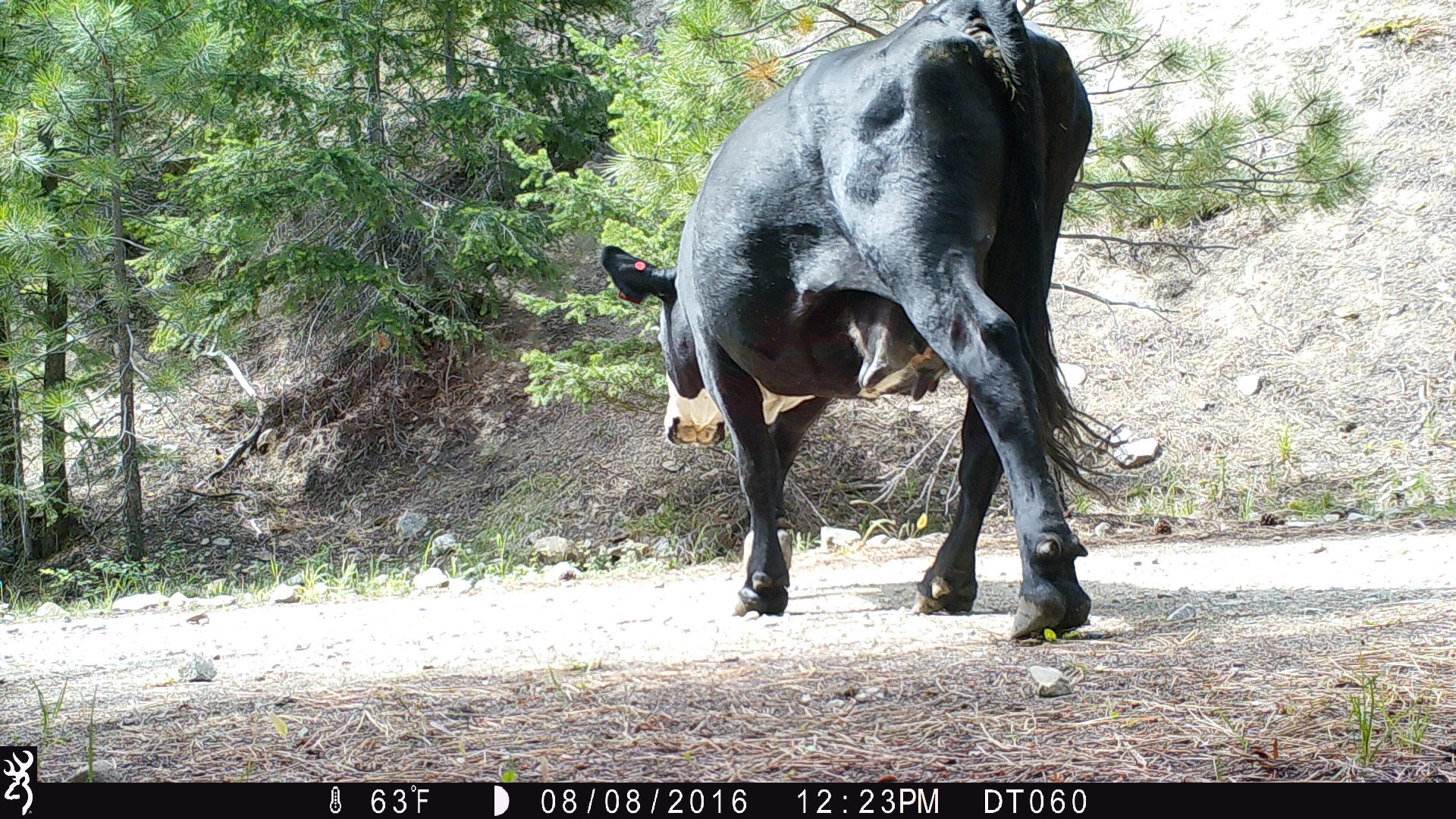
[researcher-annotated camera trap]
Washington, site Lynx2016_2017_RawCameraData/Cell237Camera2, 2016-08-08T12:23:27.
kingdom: Animalia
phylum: Chordata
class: Mammalia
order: Artiodactyla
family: Bovidae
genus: Bos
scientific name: Bos taurus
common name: domestic cattle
Domestic cattle (Bos taurus). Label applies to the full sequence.